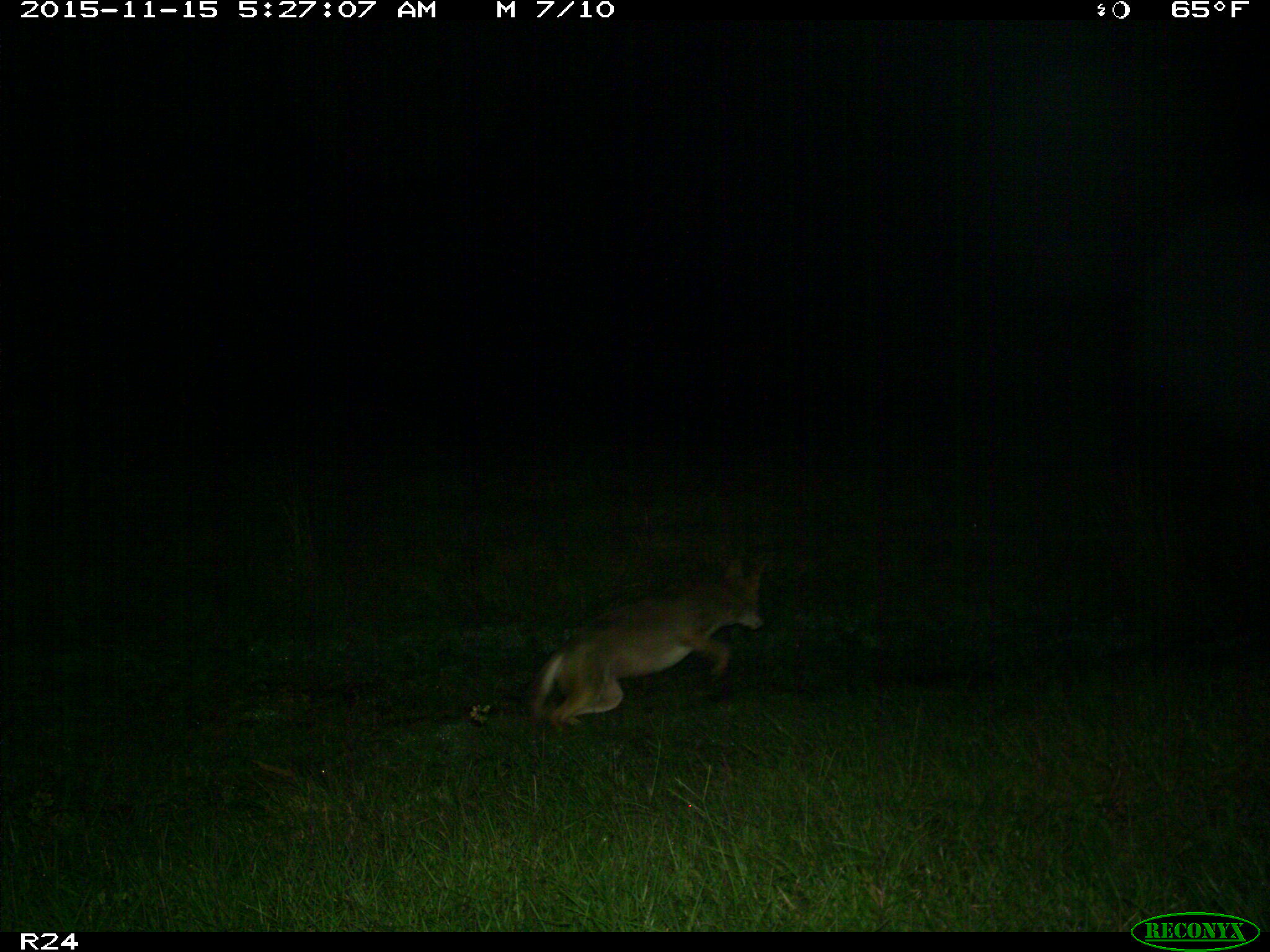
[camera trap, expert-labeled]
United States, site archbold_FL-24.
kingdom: Animalia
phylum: Chordata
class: Mammalia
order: Carnivora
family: Canidae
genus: Canis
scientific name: Canis latrans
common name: coyote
Canis latrans (coyote).